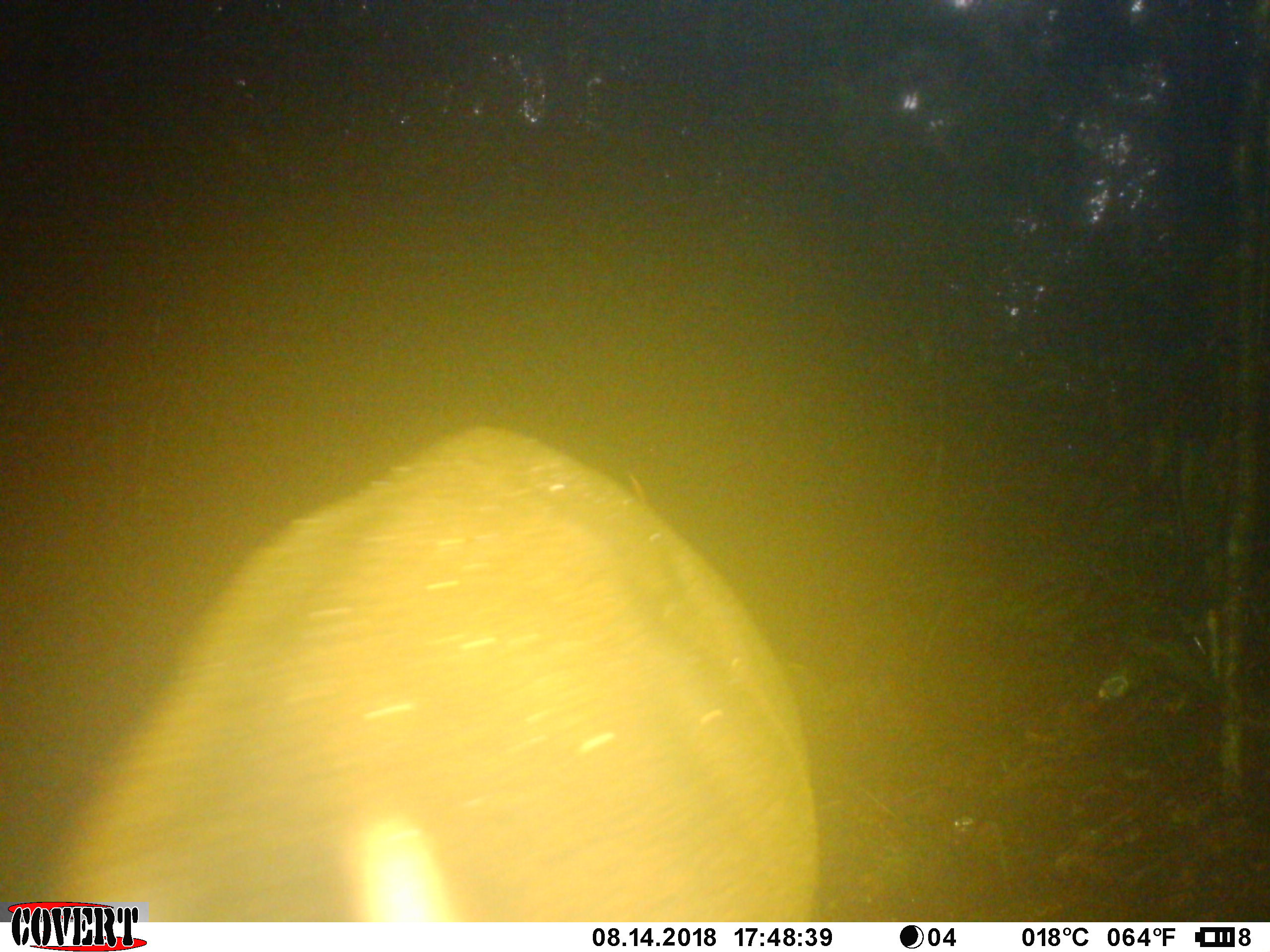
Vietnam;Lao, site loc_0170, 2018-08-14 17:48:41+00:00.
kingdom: Animalia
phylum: Chordata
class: Mammalia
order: Artiodactyla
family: Cervidae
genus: Muntiacus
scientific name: Muntiacus vuquangensis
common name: large-antlered muntjac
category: large antlered muntjac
Large antlered muntjac (large-antlered muntjac) (Muntiacus vuquangensis). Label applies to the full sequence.